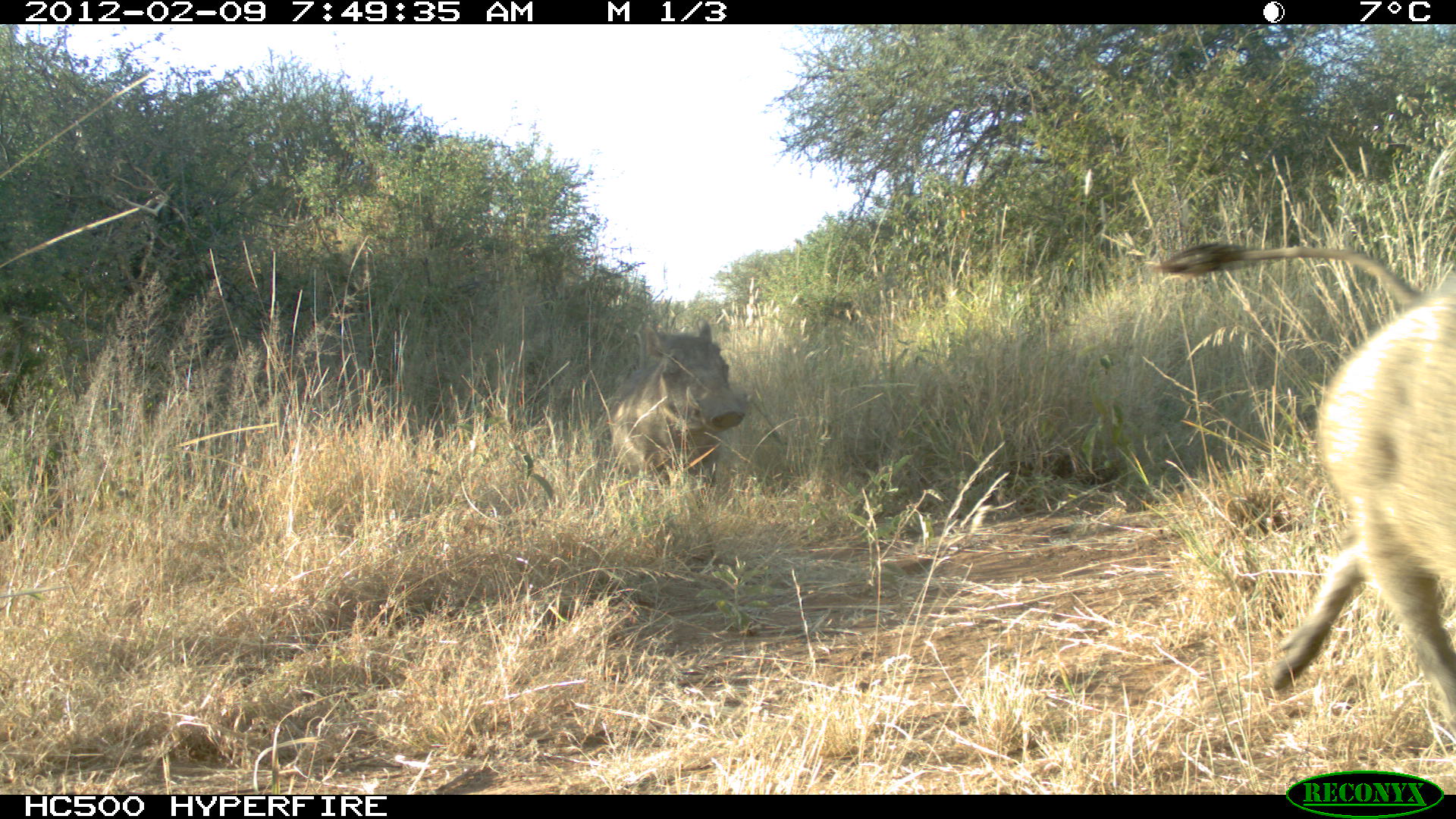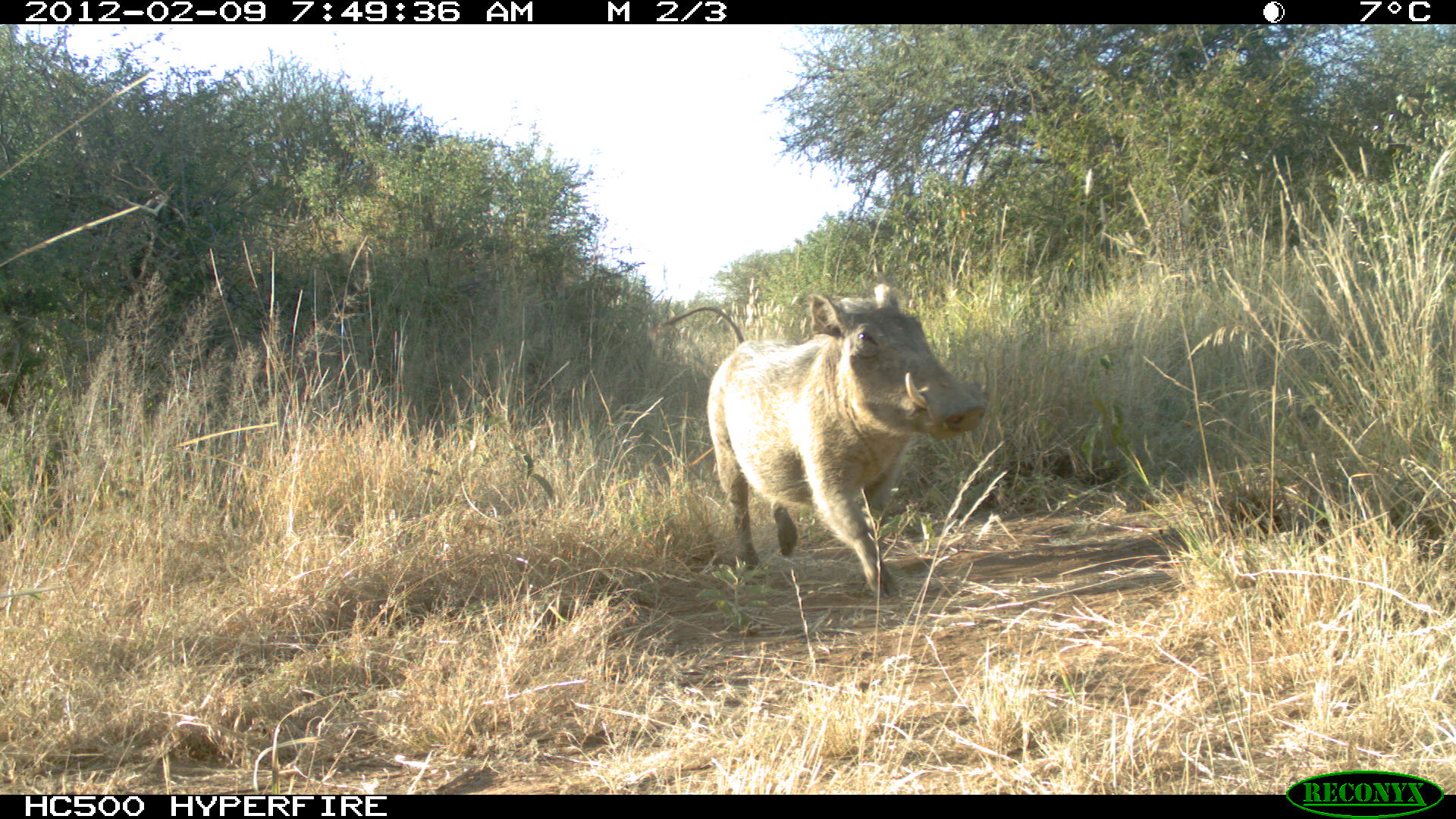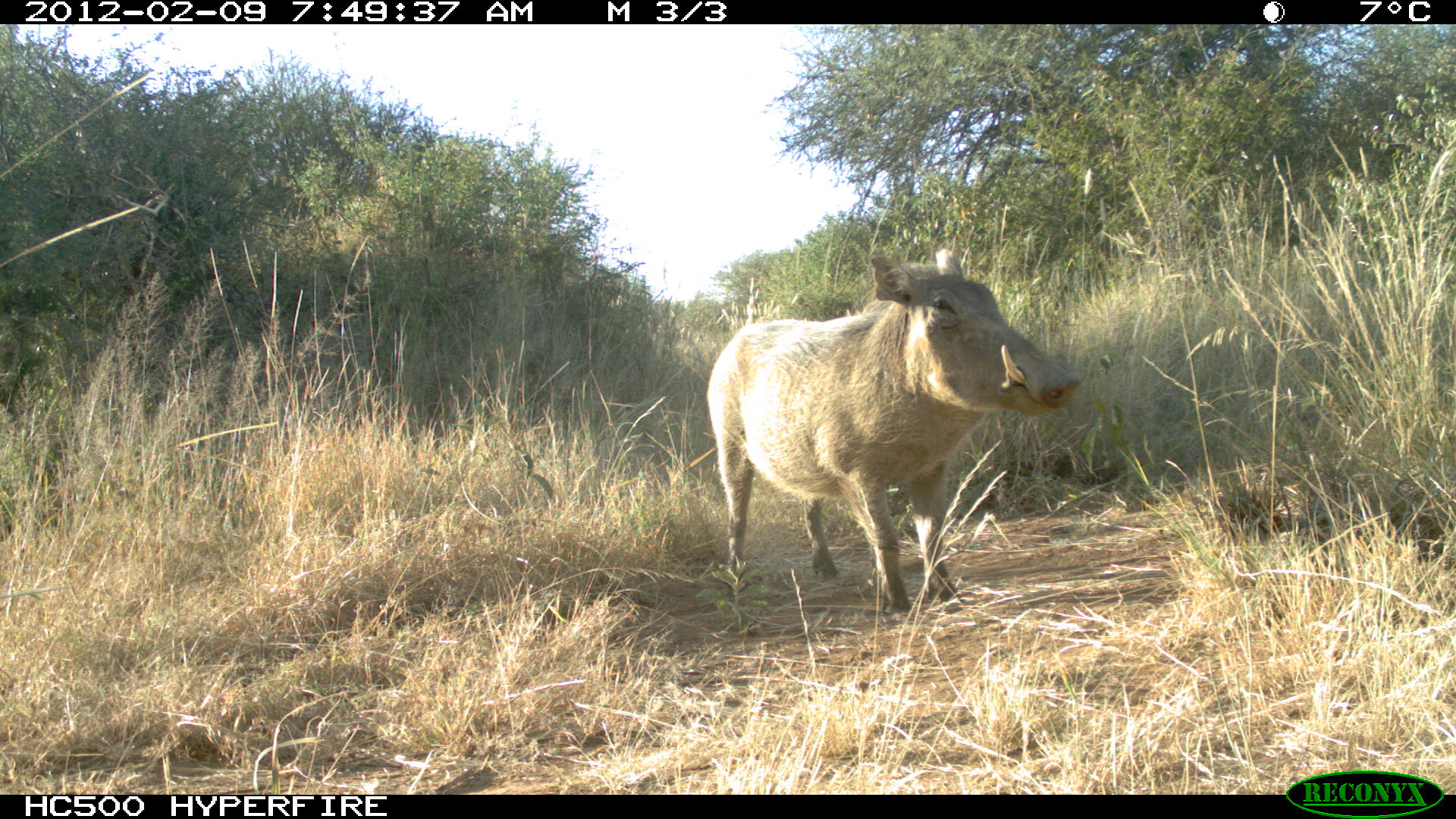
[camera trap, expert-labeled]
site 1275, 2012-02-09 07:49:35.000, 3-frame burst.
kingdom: Animalia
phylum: Chordata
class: Mammalia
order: Artiodactyla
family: Suidae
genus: Phacochoerus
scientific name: Phacochoerus africanus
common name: common warthog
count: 2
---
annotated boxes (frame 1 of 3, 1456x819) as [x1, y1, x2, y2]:
phacochoerus africanus: [1147, 235, 1455, 746]; [608, 314, 751, 488]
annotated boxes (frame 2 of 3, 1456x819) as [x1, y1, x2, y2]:
phacochoerus africanus: [654, 280, 989, 604]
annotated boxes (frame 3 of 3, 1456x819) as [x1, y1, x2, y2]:
phacochoerus africanus: [702, 246, 1081, 618]